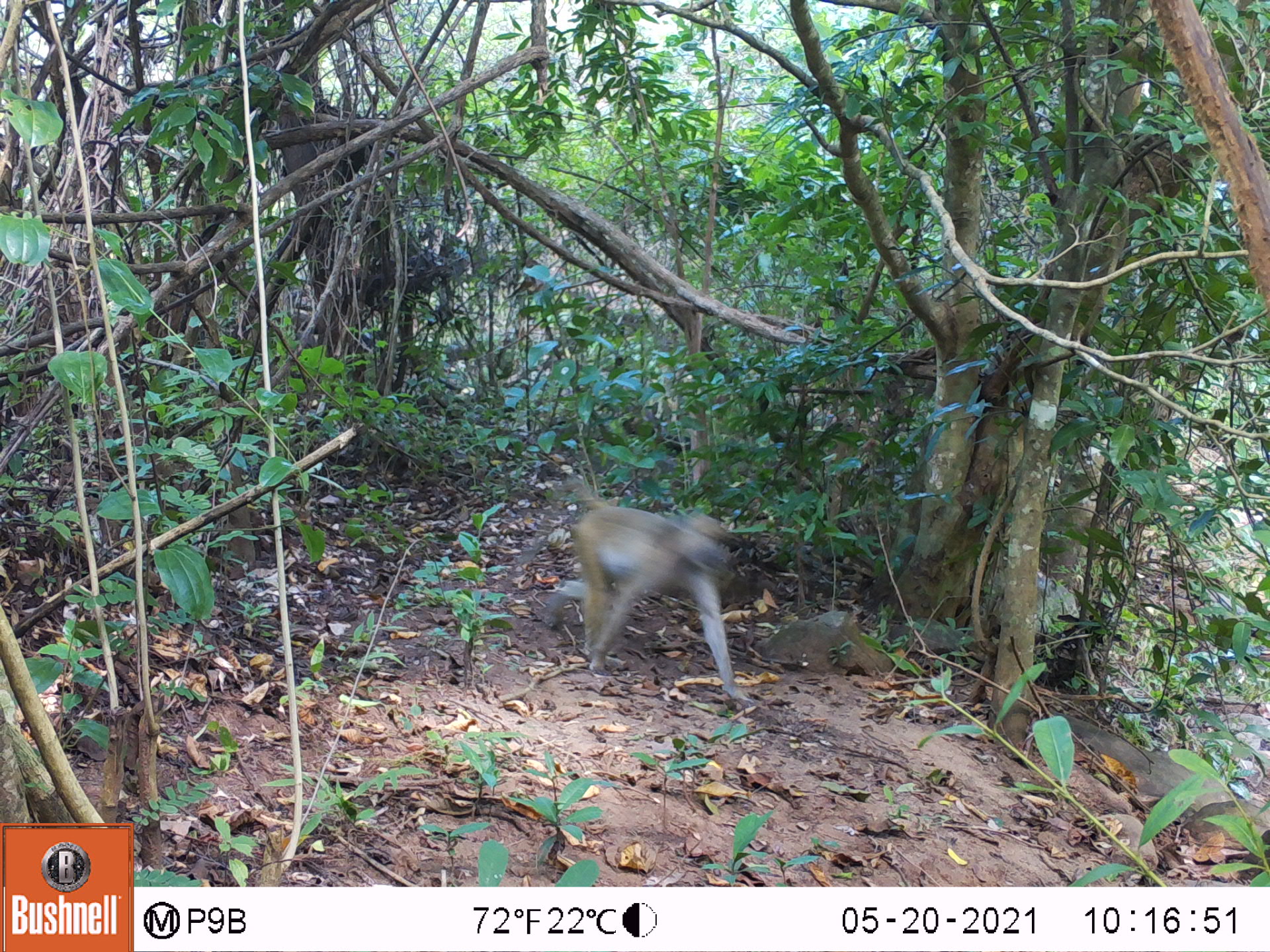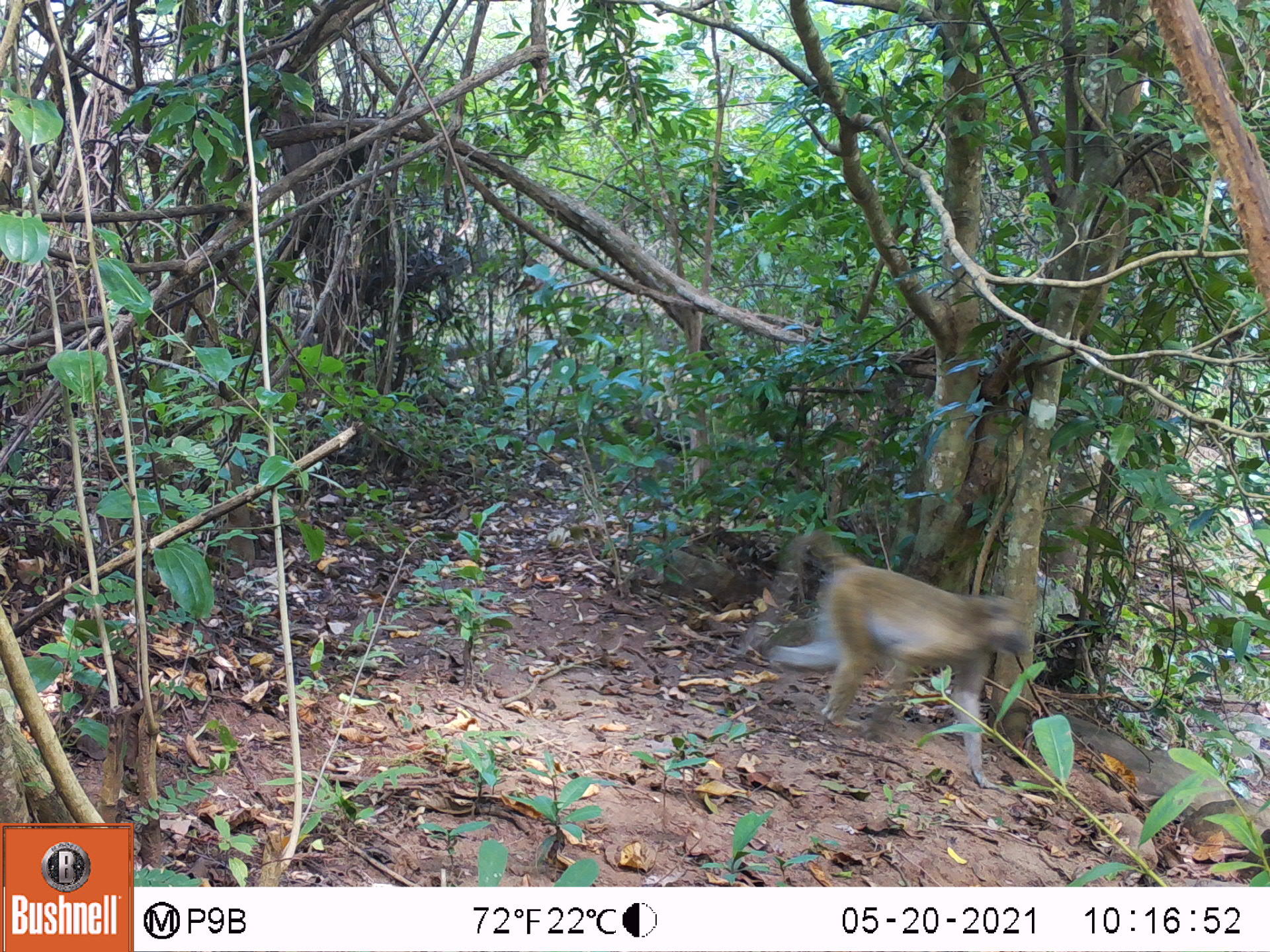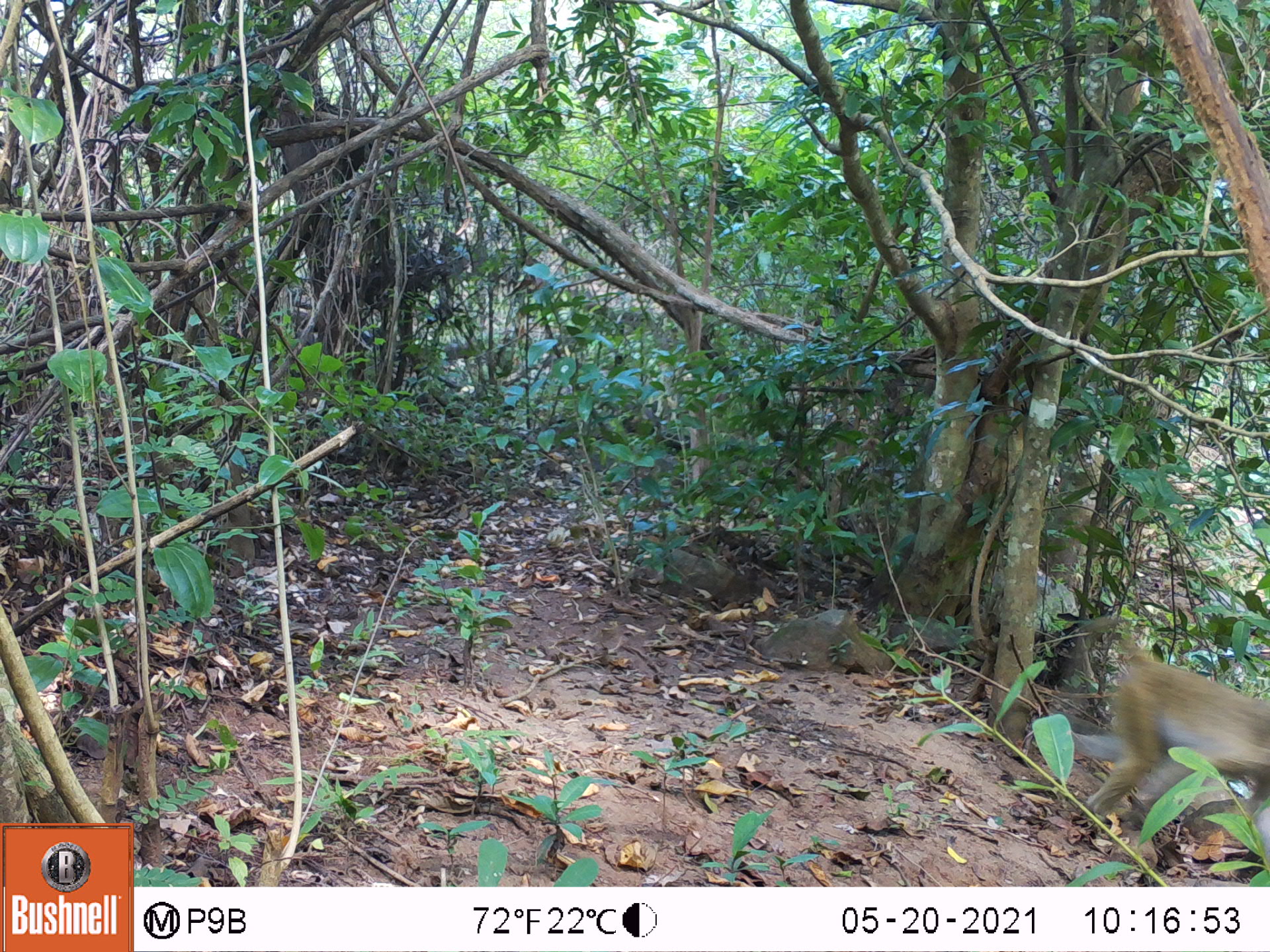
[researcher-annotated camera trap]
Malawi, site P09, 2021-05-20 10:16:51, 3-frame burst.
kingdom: Animalia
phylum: Chordata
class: Mammalia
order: Primates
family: Cercopithecidae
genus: Papio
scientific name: Papio cynocephalus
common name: yellow baboon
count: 1